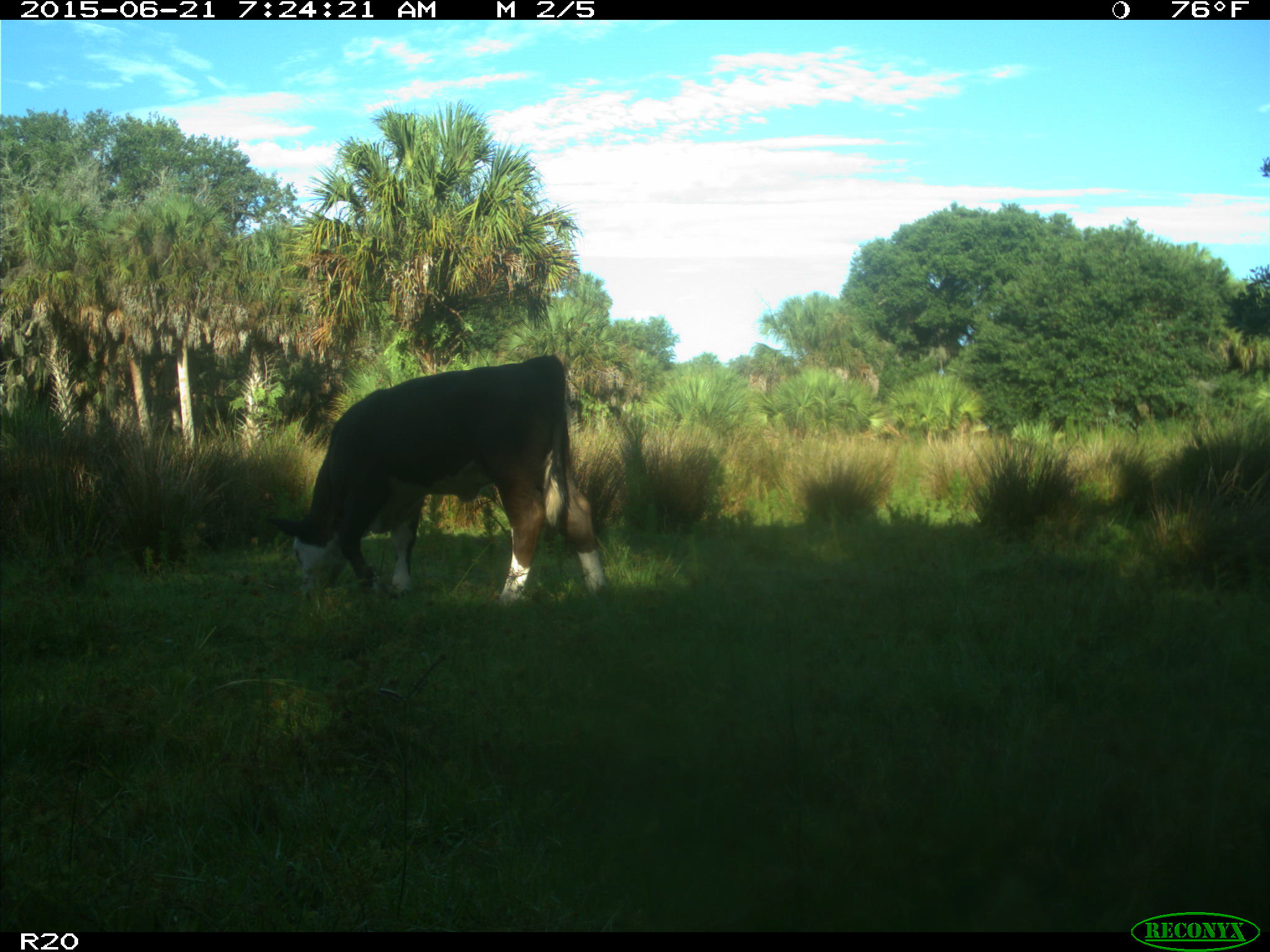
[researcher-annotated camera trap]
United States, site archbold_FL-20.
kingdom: Animalia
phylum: Chordata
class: Mammalia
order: Artiodactyla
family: Bovidae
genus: Bos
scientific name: Bos taurus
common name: domestic cow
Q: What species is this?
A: Bos taurus (domestic cow).